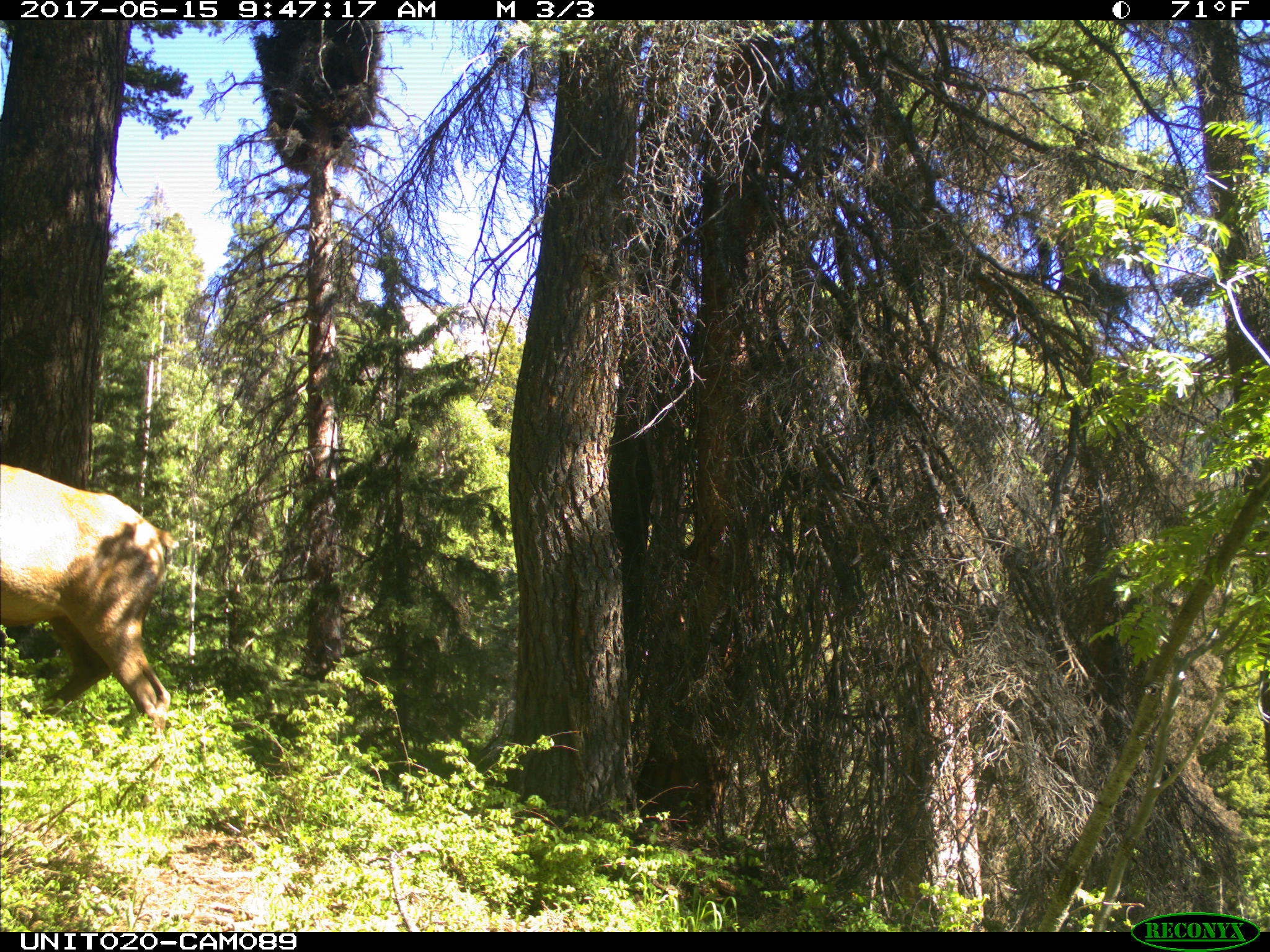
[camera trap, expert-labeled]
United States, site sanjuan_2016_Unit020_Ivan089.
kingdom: Animalia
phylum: Chordata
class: Mammalia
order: Artiodactyla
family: Cervidae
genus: Cervus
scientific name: Cervus elaphus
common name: red deer